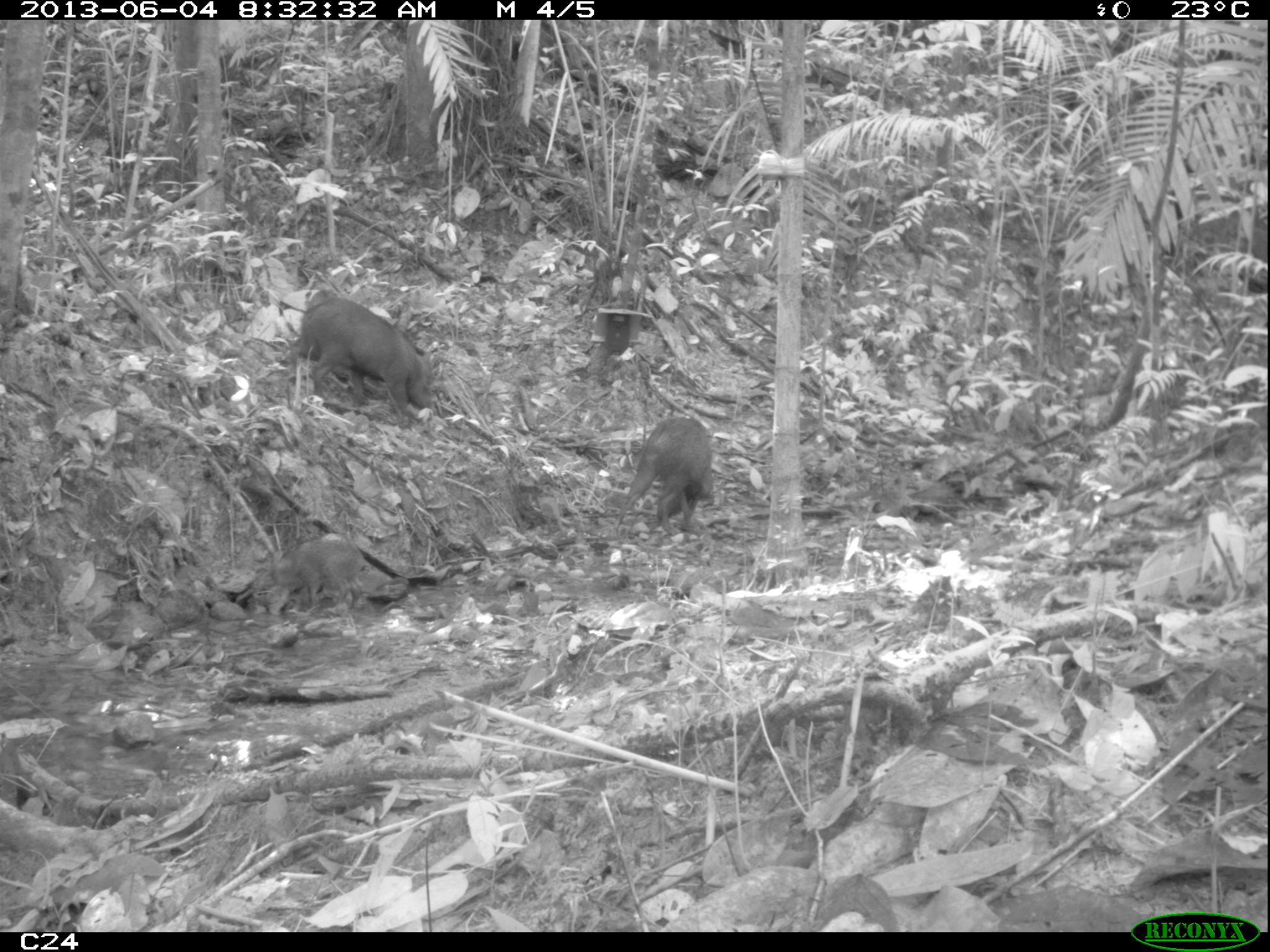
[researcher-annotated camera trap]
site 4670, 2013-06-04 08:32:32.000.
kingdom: Animalia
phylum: Chordata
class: Mammalia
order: Artiodactyla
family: Tayassuidae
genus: Pecari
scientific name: Pecari tajacu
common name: collared peccary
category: tayassu tajacu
Tayassu tajacu (collared peccary) (Pecari tajacu), count 6, age adult.